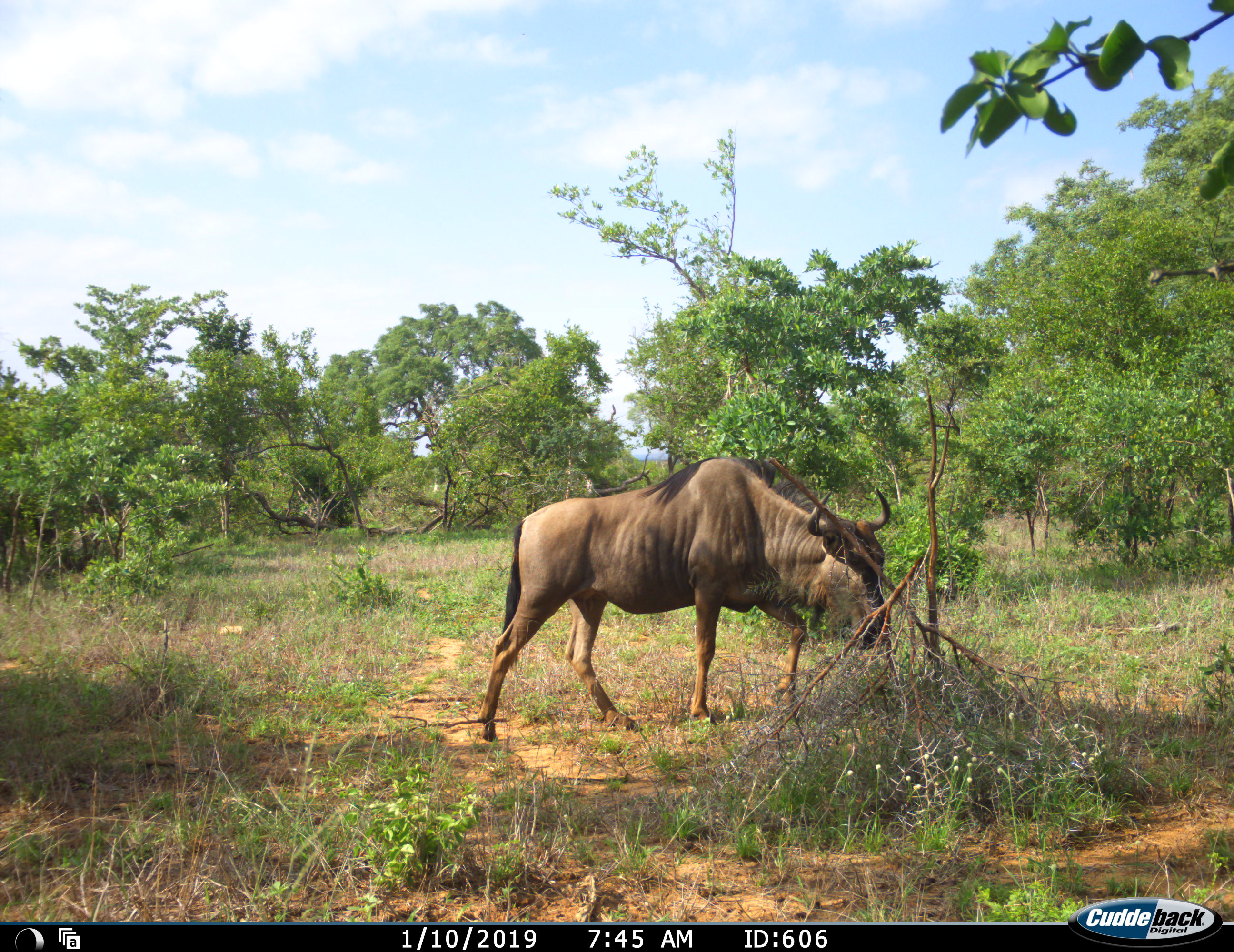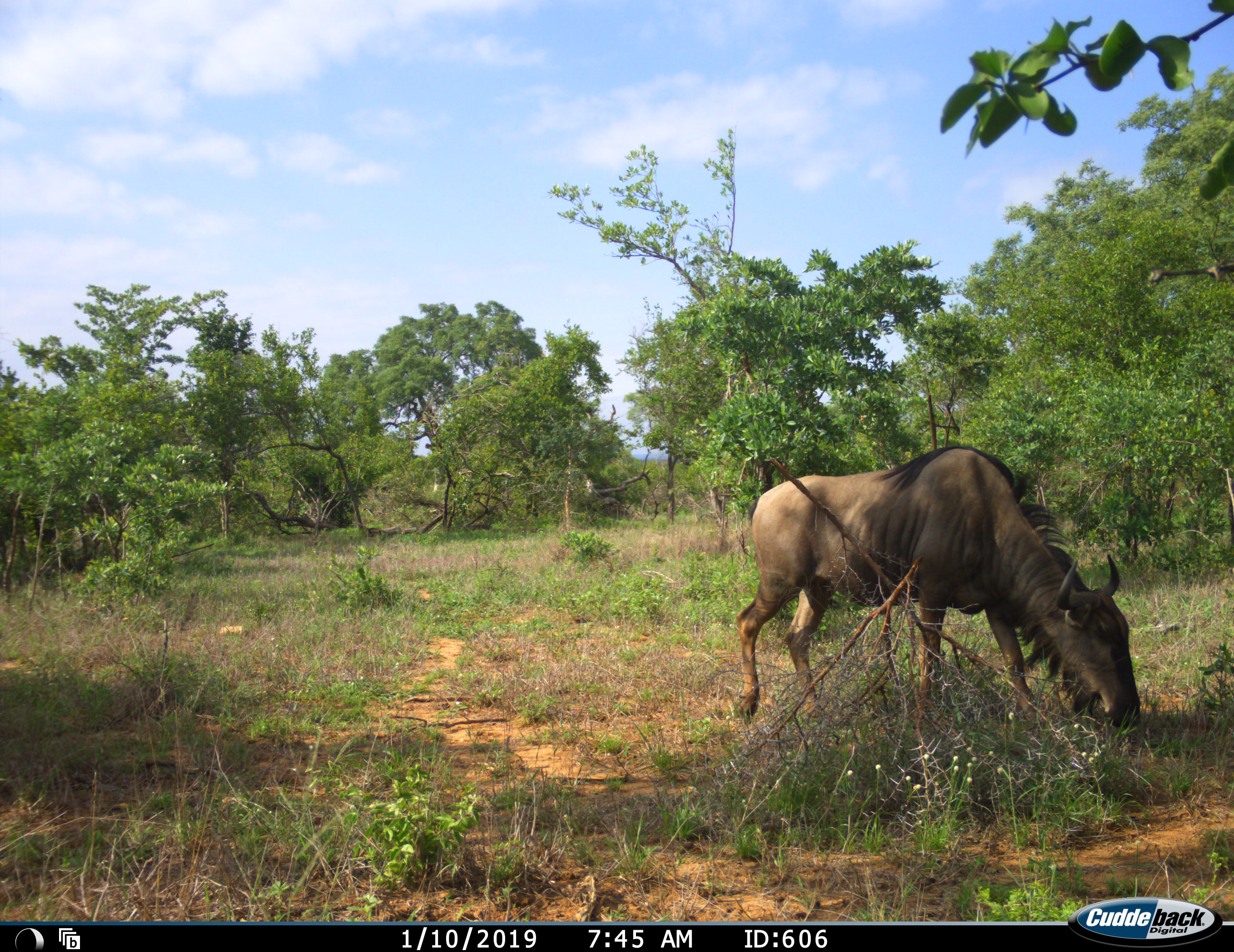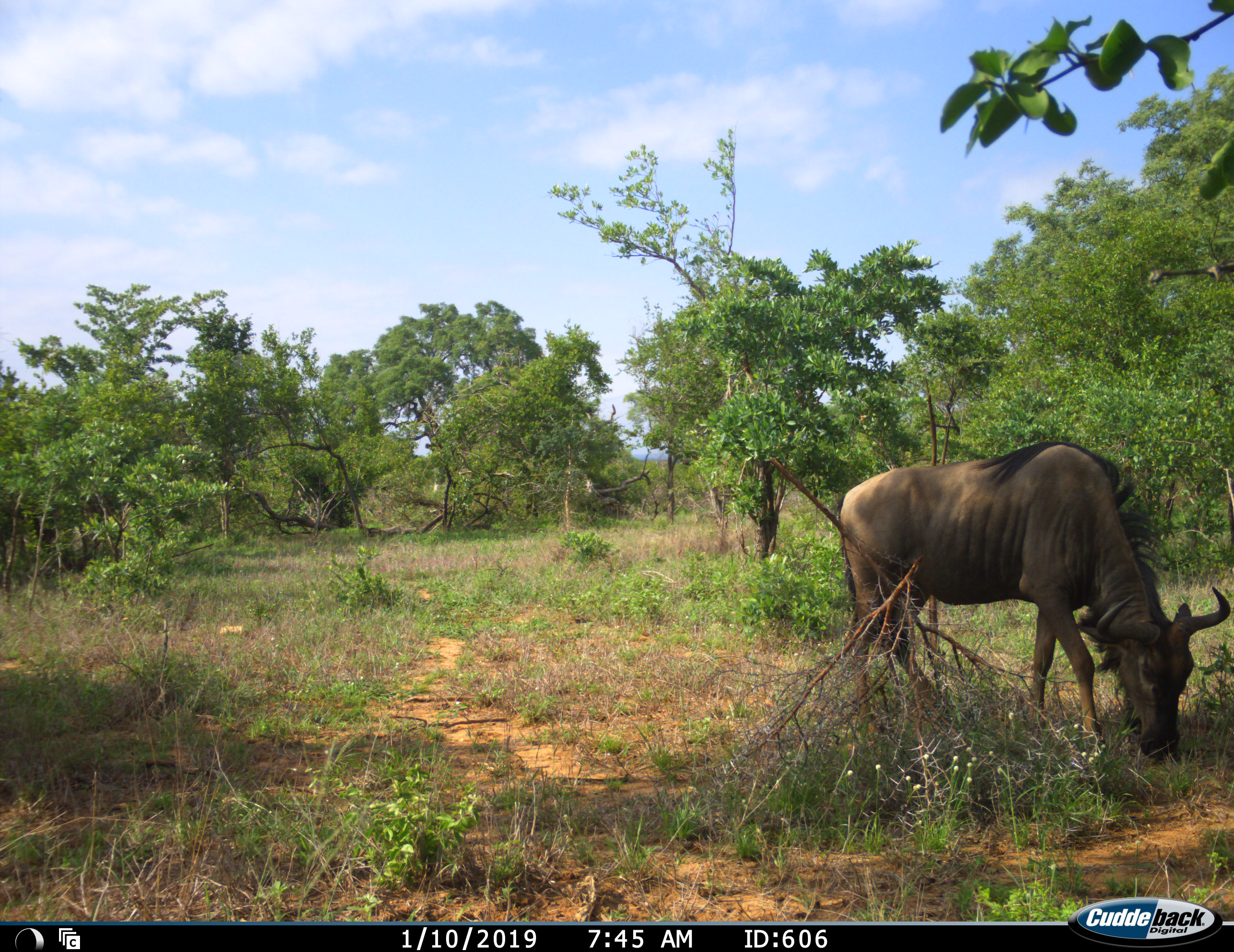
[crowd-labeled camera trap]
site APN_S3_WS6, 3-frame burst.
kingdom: Animalia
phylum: Chordata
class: Mammalia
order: Artiodactyla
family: Bovidae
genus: Connochaetes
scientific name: Connochaetes taurinus taurinus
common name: blue wildebeest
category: wildebeestblue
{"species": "wildebeestblue (blue wildebeest) (Connochaetes taurinus taurinus)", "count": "1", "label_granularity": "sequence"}